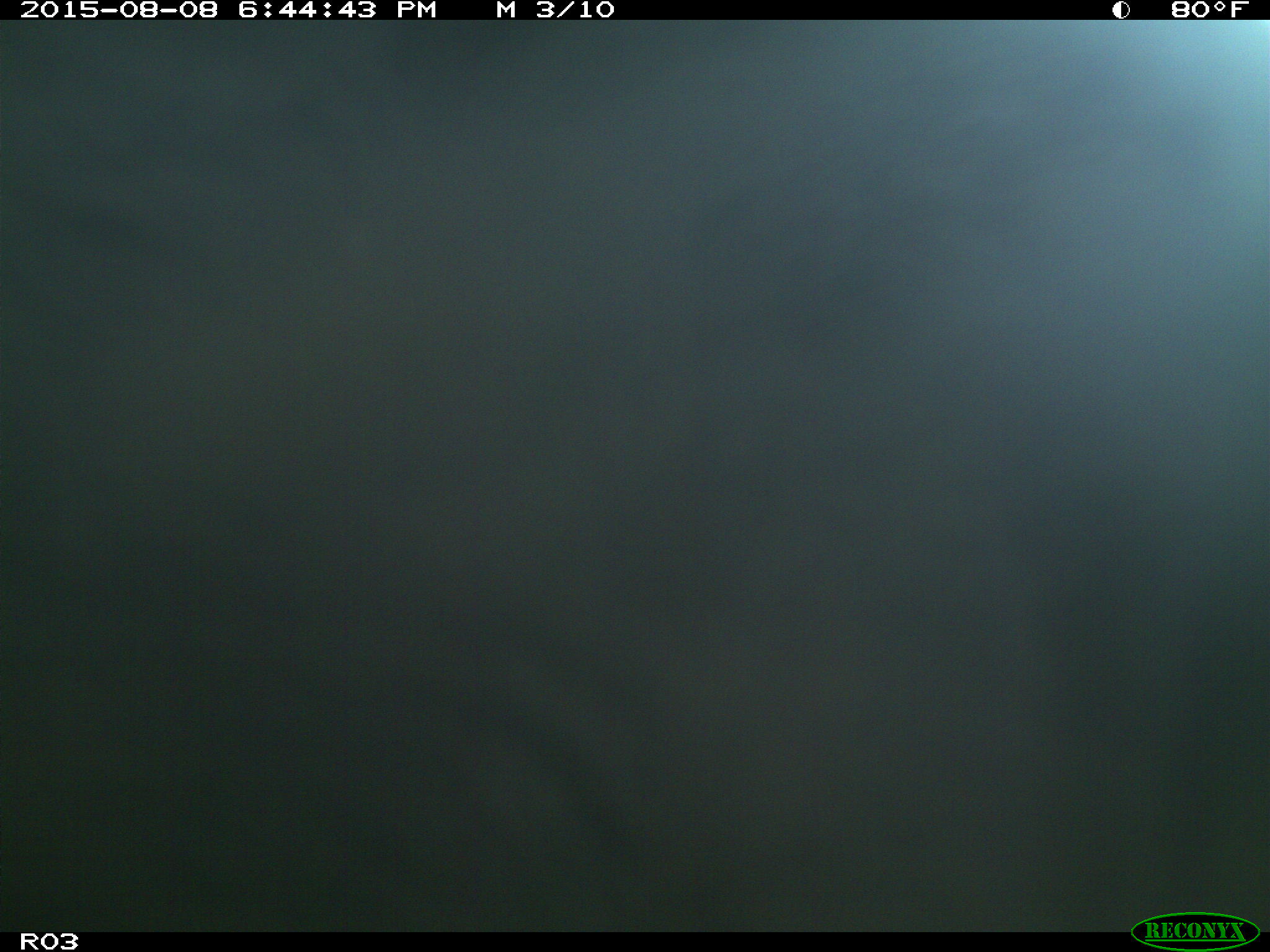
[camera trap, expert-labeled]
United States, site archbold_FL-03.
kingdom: Animalia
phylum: Chordata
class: Mammalia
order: Artiodactyla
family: Bovidae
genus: Bos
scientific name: Bos taurus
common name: domestic cow